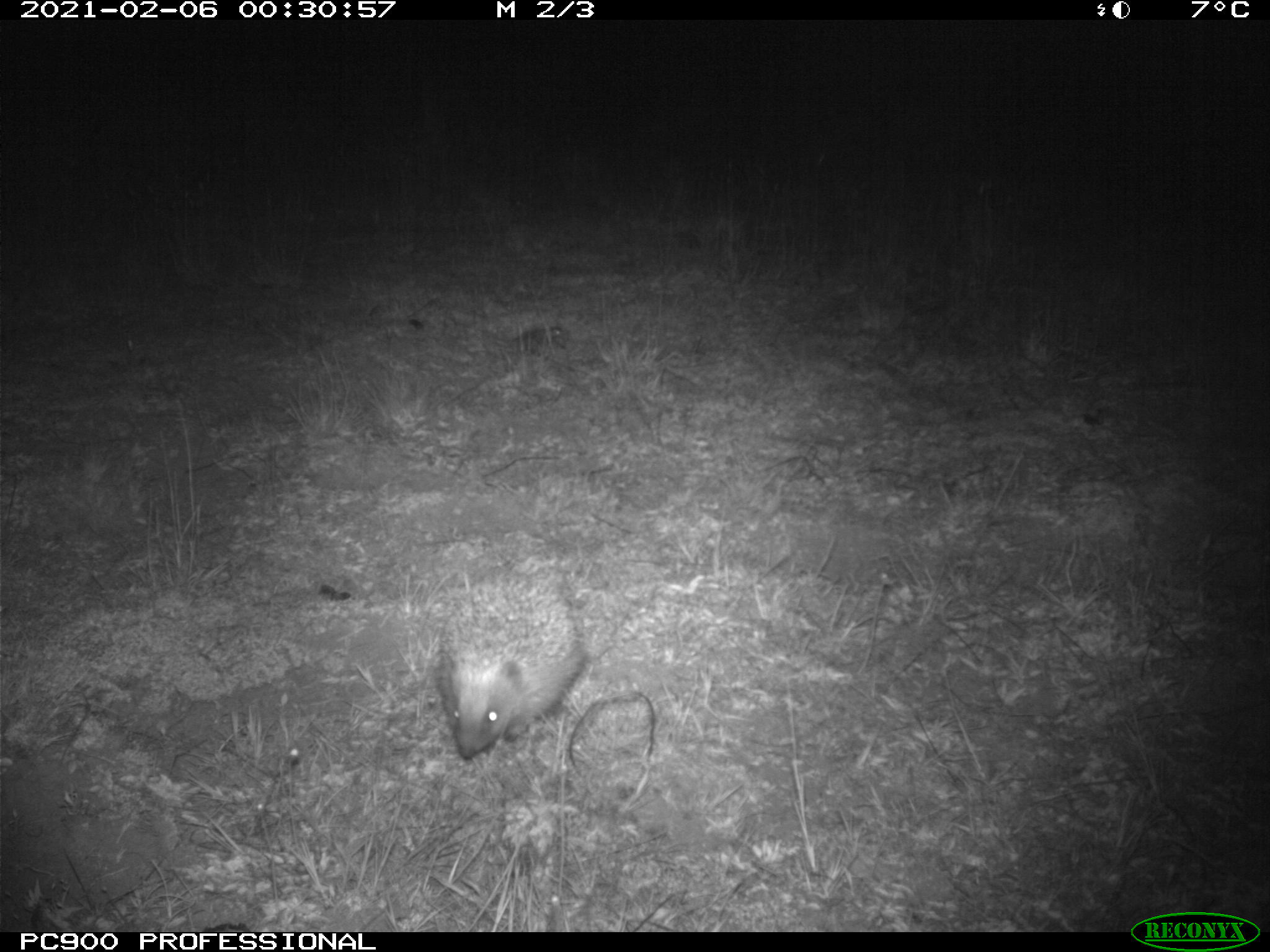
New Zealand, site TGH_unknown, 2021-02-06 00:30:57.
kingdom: Animalia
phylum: Chordata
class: Mammalia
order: Eulipotyphla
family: Erinaceidae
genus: Erinaceus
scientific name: Erinaceus europaeus europaeus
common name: european hedgehog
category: hedgehog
Hedgehog (european hedgehog) (Erinaceus europaeus europaeus).